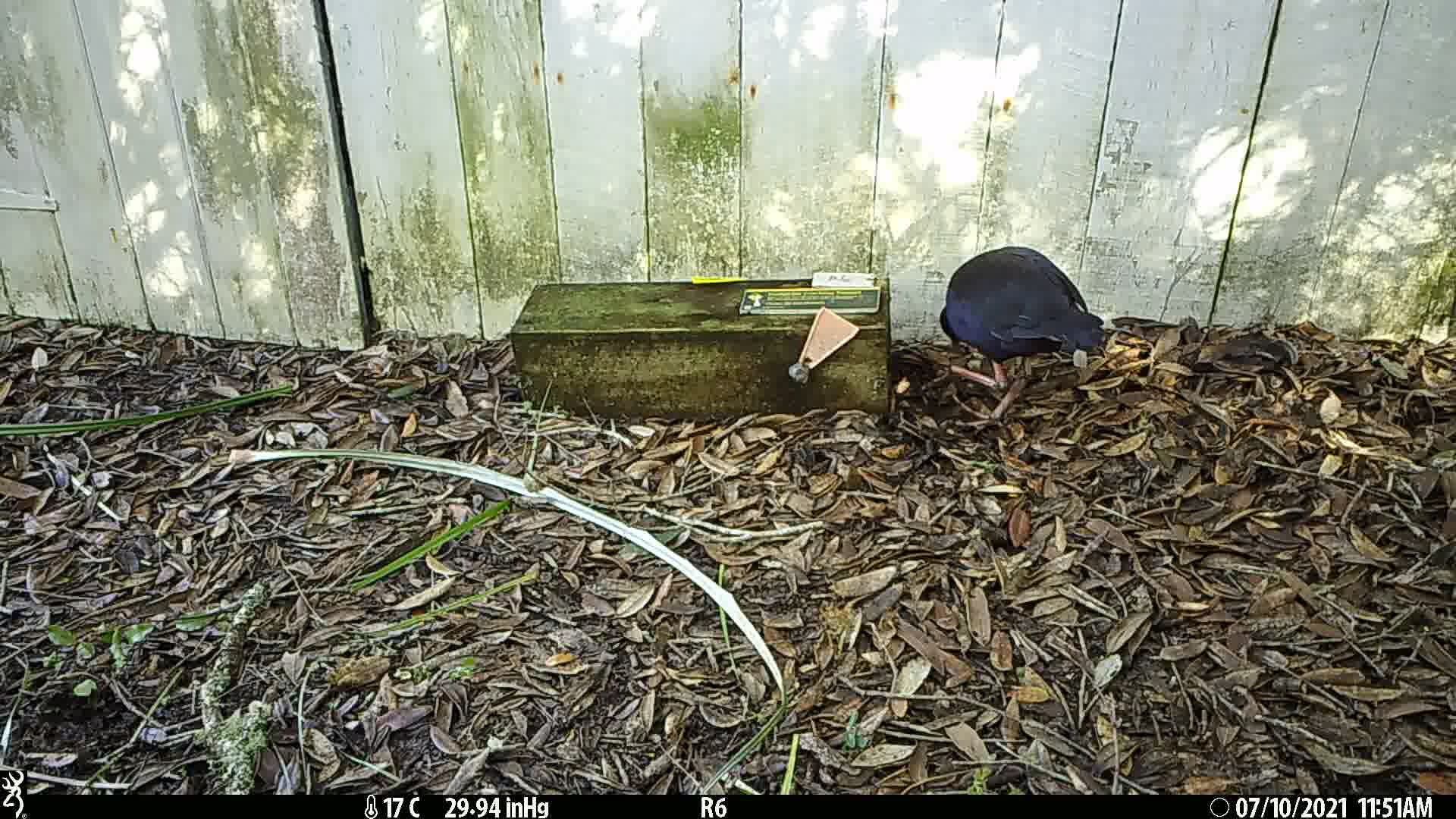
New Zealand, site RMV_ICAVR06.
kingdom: Animalia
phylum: Chordata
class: Aves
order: Gruiformes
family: Rallidae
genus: Porphyrio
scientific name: Porphyrio melanotus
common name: australasian swamphen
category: pukeko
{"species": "pukeko (australasian swamphen) (Porphyrio melanotus)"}